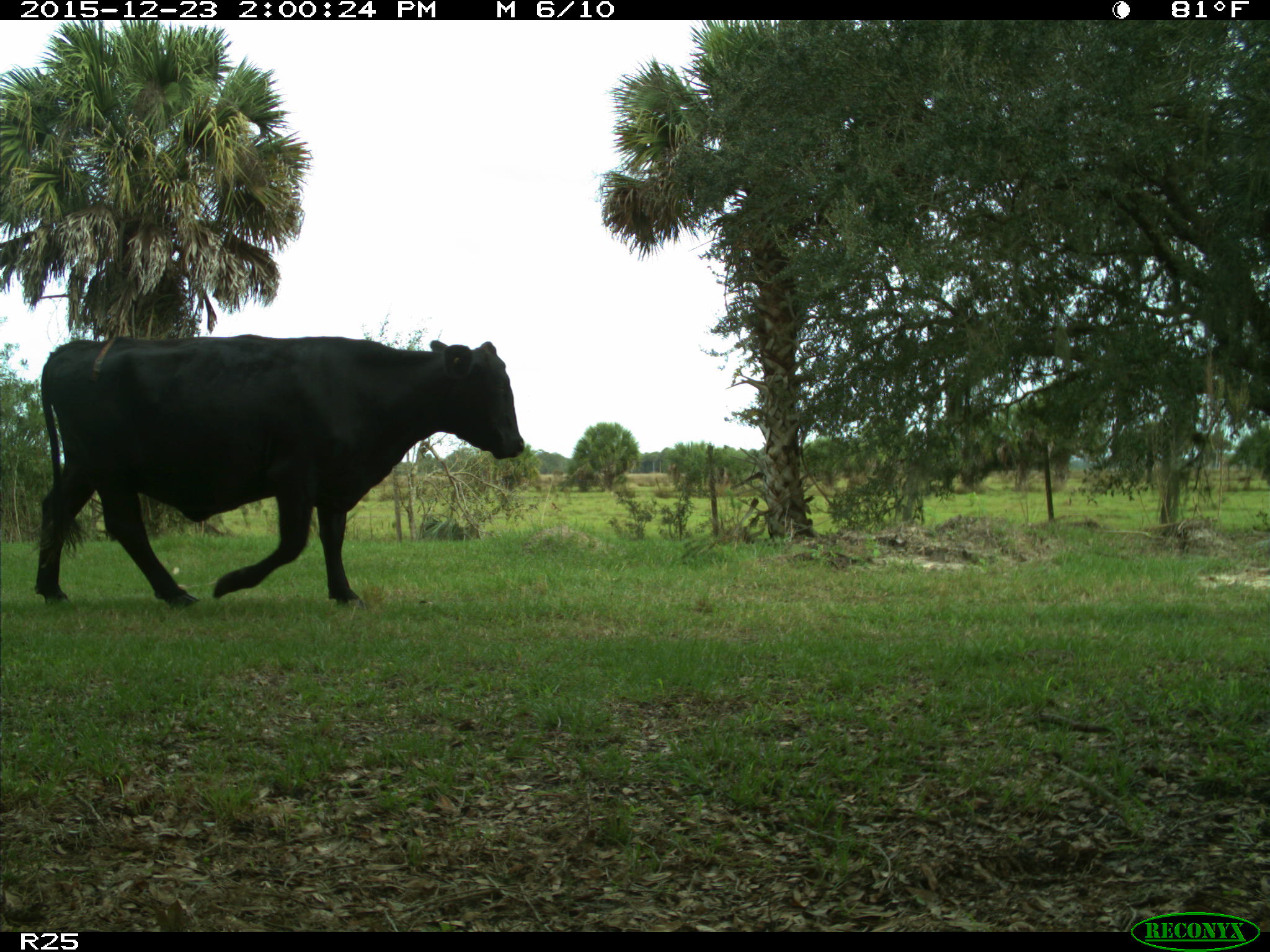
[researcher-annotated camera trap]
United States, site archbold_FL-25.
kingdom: Animalia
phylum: Chordata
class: Mammalia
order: Artiodactyla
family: Bovidae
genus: Bos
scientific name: Bos taurus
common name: domestic cow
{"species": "Bos taurus (domestic cow)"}